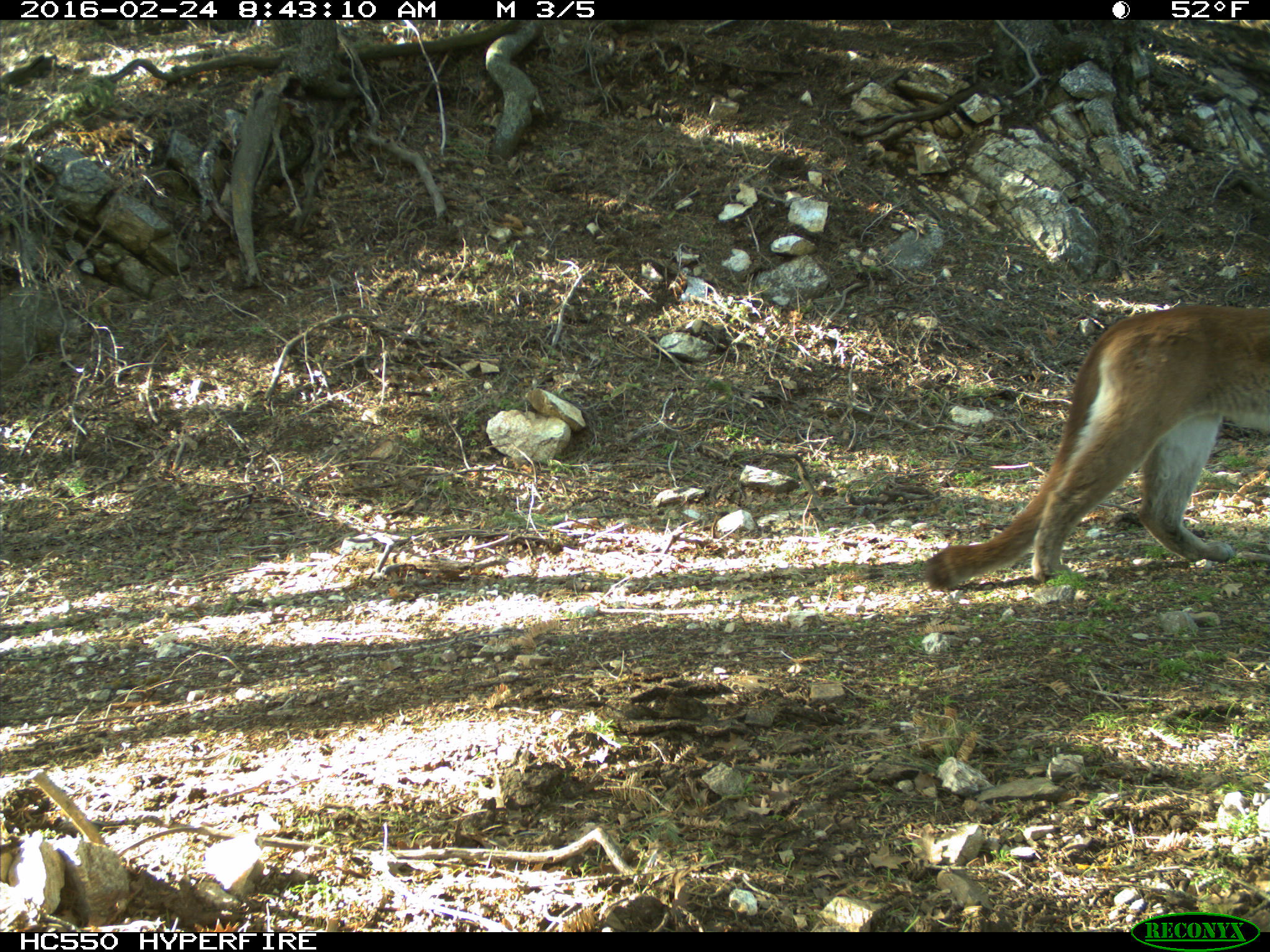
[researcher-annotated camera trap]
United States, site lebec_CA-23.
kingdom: Animalia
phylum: Chordata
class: Mammalia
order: Carnivora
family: Felidae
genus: Puma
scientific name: Puma concolor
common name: mountain lion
Puma concolor (mountain lion).